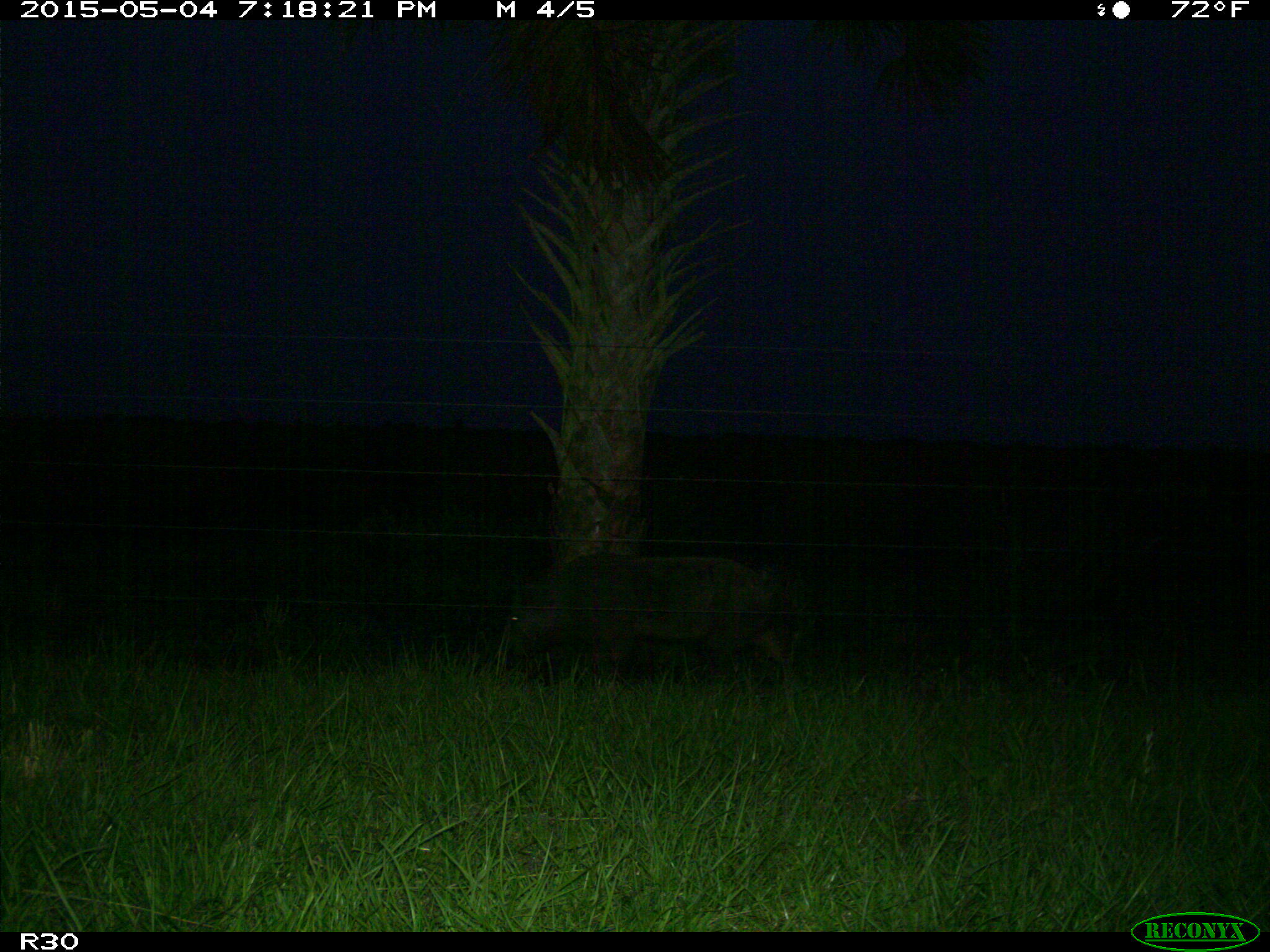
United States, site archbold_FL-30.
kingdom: Animalia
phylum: Chordata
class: Mammalia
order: Artiodactyla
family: Suidae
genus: Sus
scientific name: Sus scrofa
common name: wild boar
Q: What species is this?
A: Sus scrofa (wild boar).